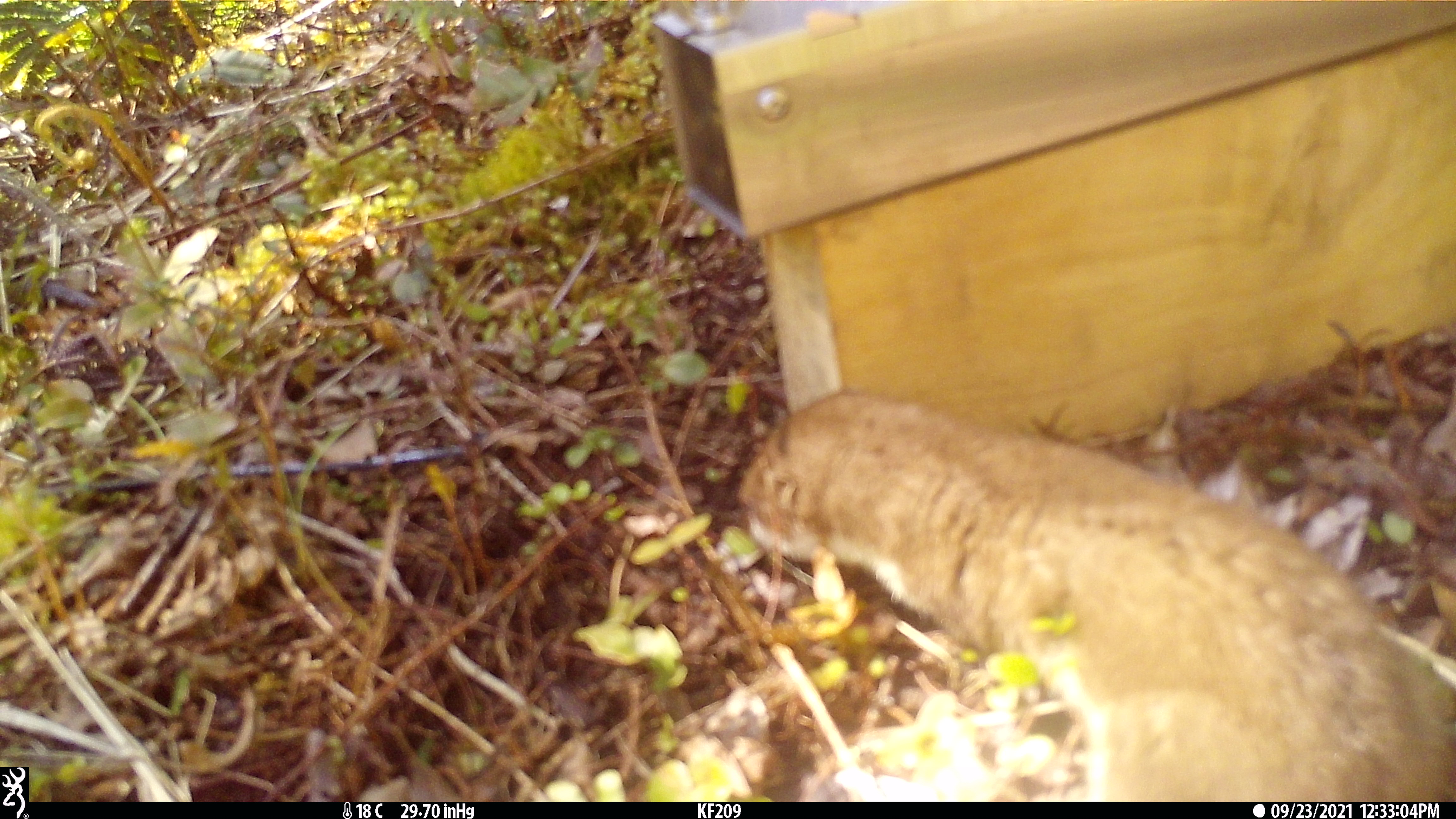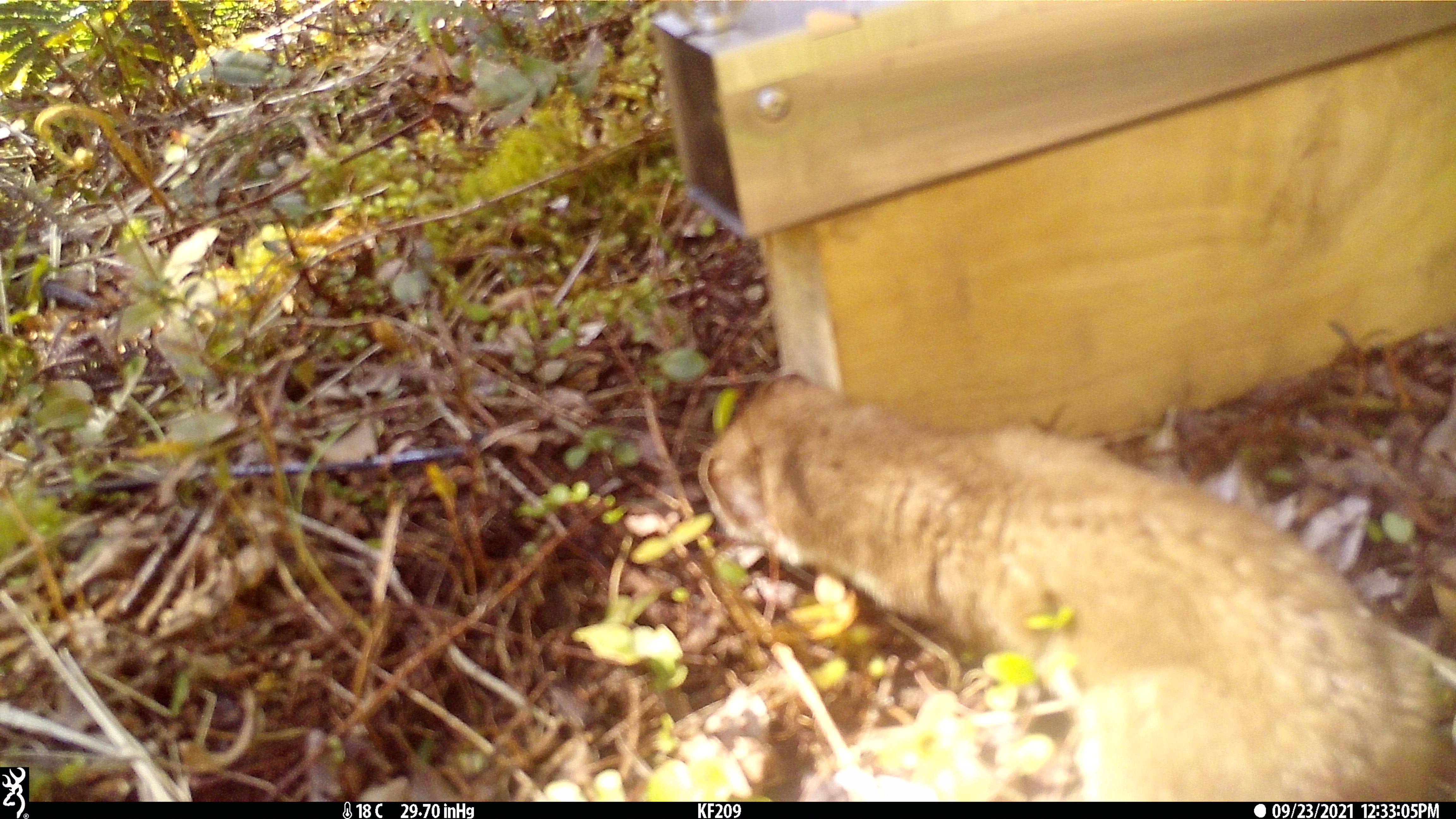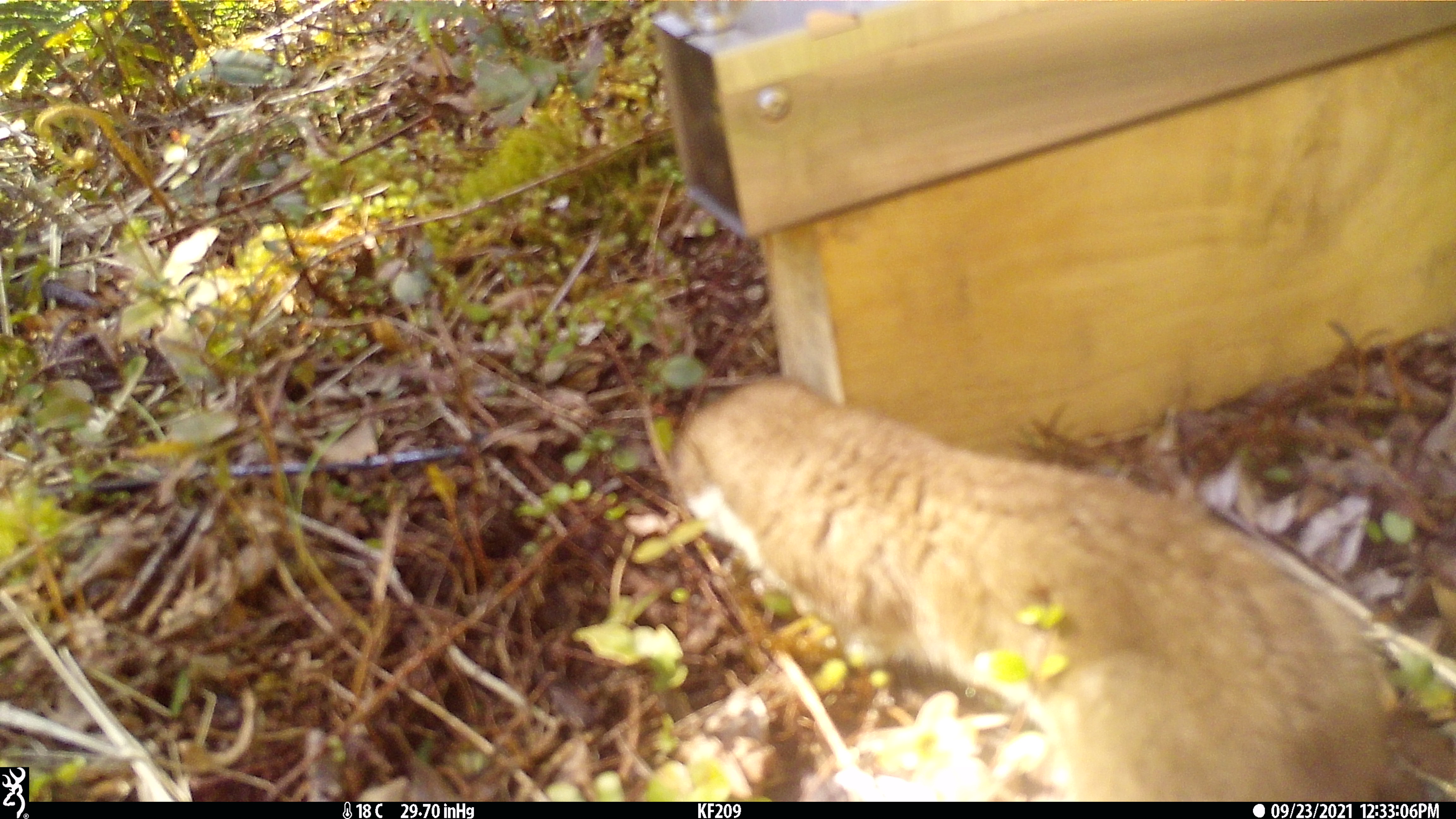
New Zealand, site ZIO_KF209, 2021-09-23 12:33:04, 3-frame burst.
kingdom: Animalia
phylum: Chordata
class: Mammalia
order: Carnivora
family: Mustelidae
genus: Mustela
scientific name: Mustela erminea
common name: stoat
Stoat (Mustela erminea).